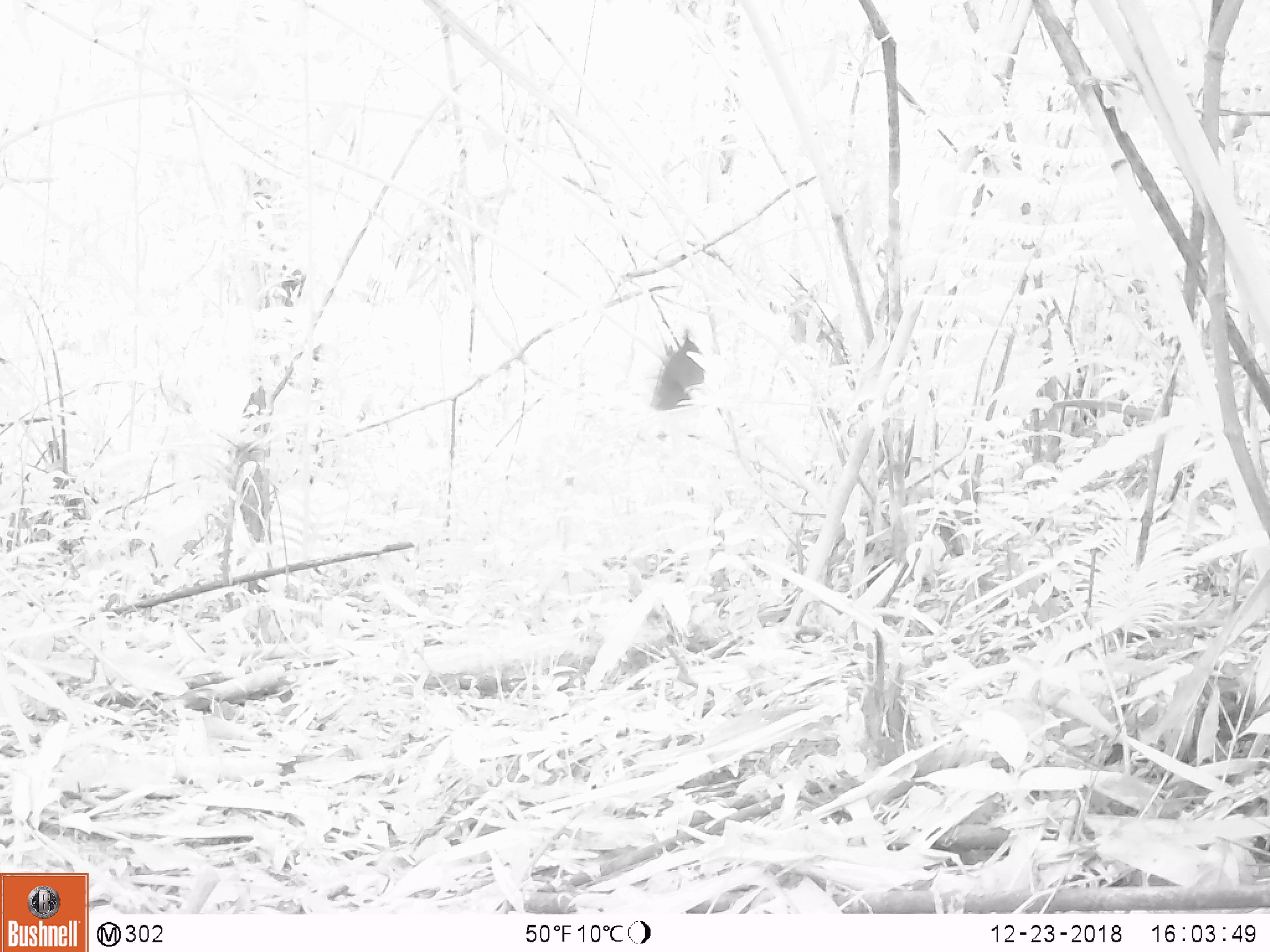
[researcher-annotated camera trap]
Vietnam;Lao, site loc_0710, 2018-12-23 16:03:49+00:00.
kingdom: Animalia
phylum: Chordata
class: Aves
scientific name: Aves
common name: bird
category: unidentified bird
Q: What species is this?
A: Unidentified bird (bird) (Aves).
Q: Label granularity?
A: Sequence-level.